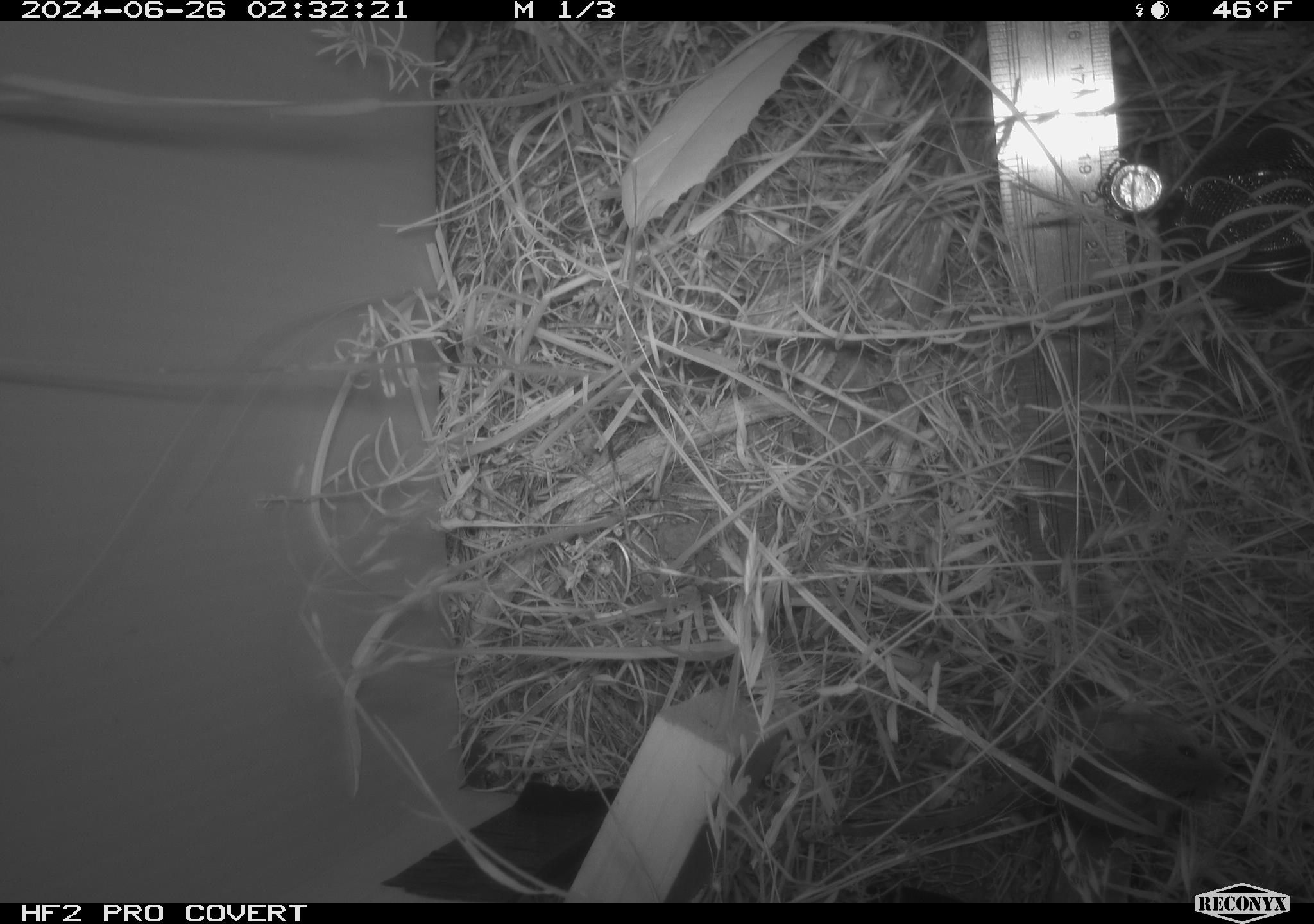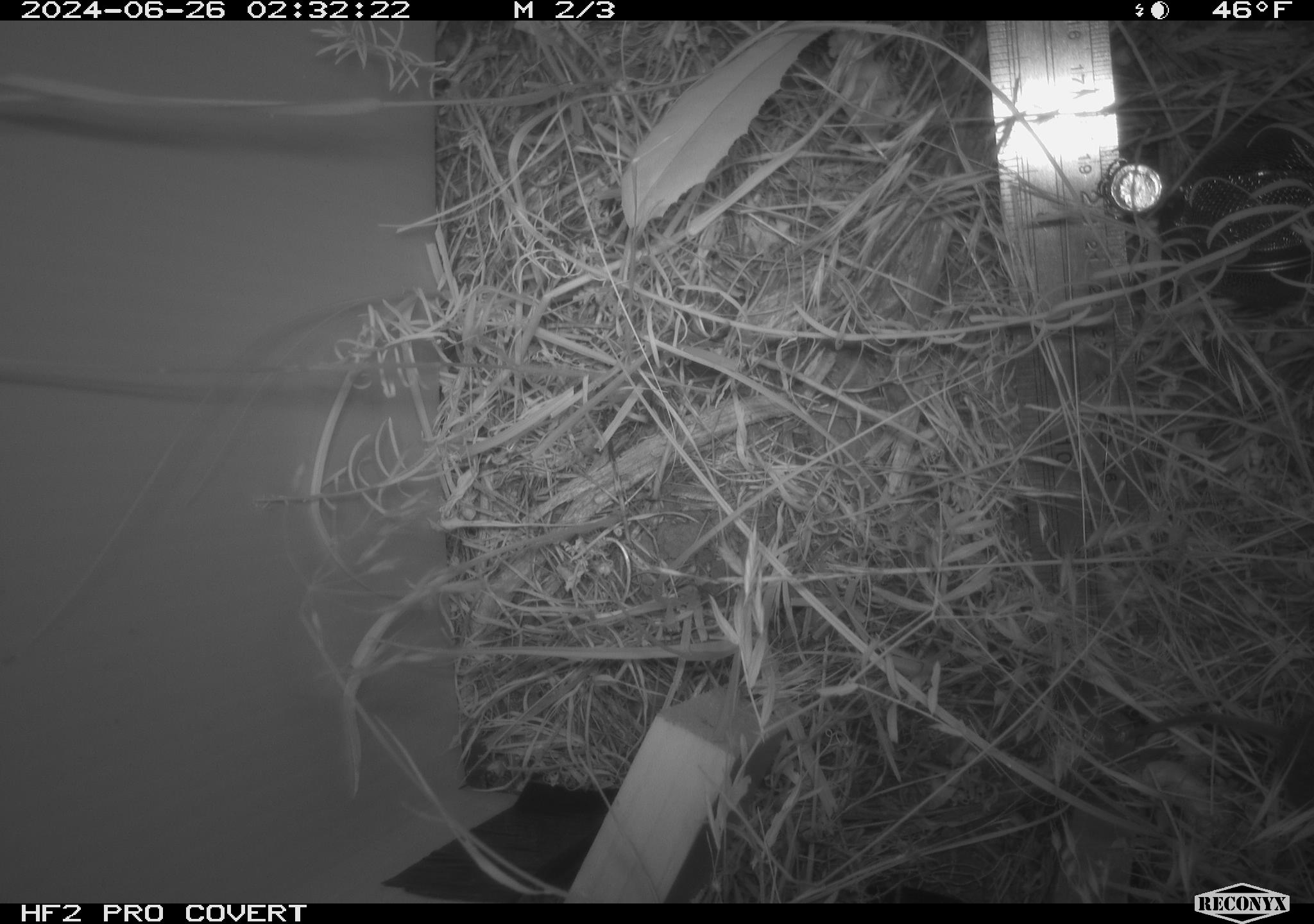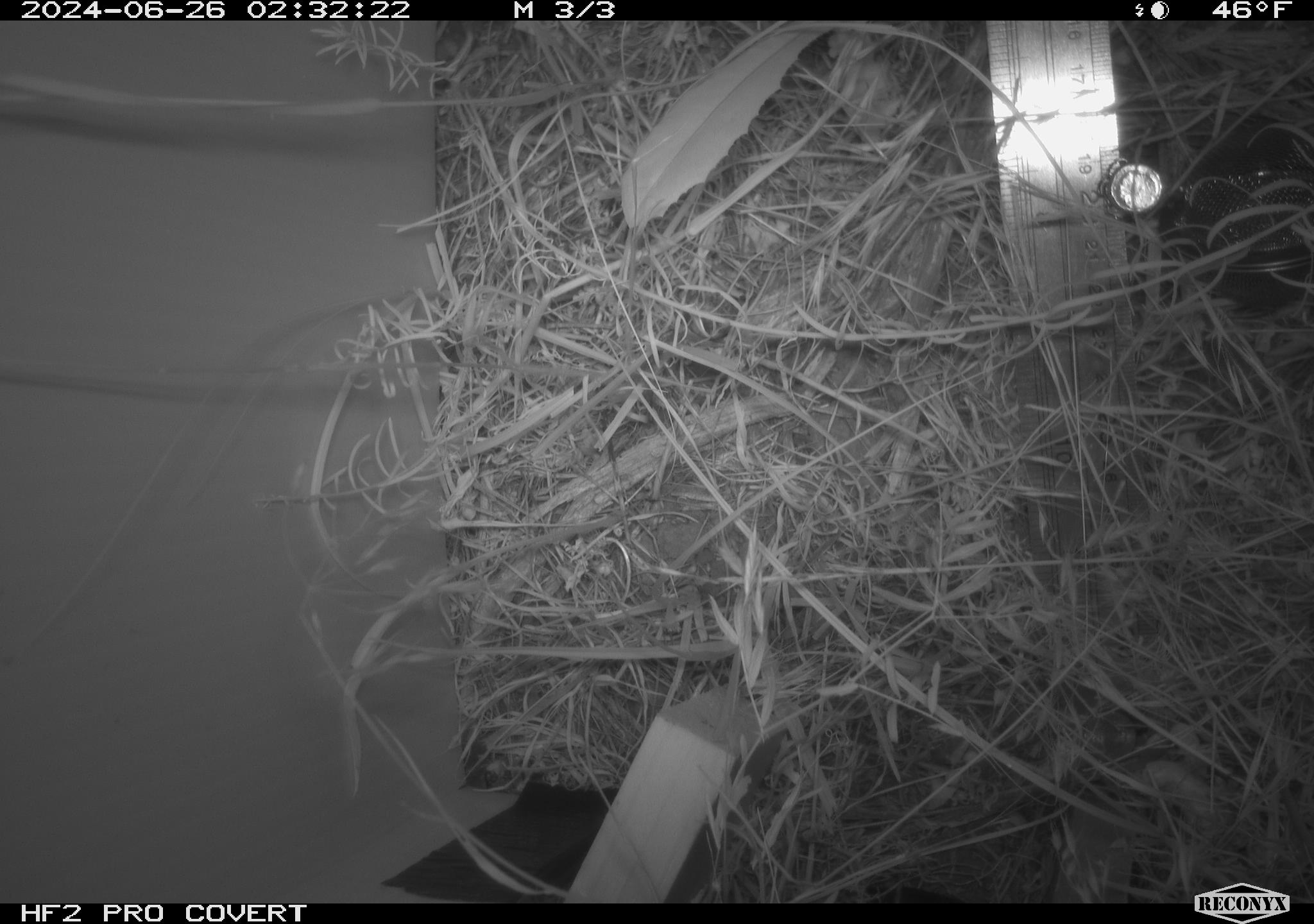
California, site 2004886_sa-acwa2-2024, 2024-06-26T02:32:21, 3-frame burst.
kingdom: Animalia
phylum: Chordata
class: Mammalia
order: Rodentia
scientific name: Rodentia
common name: mouse species